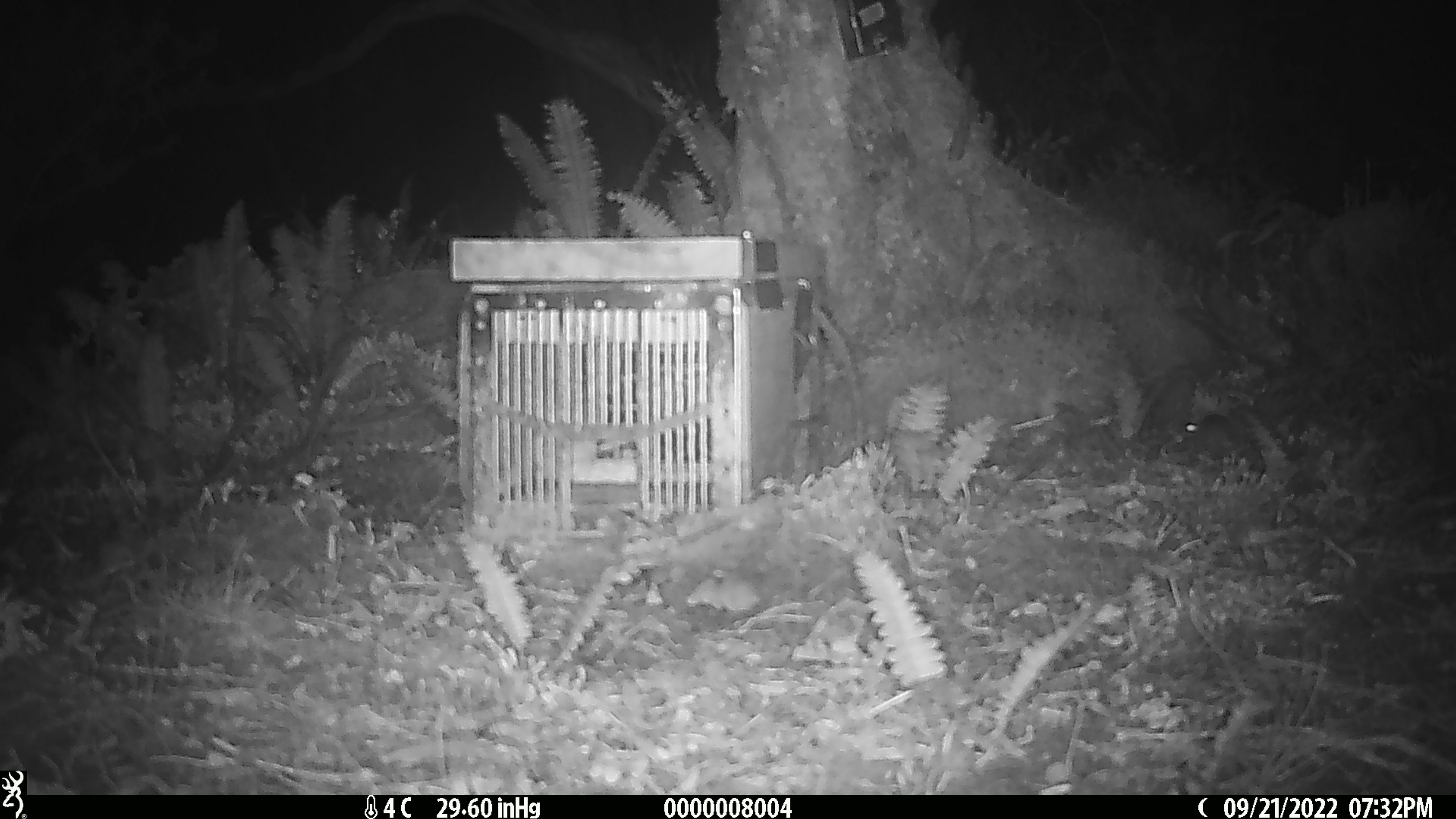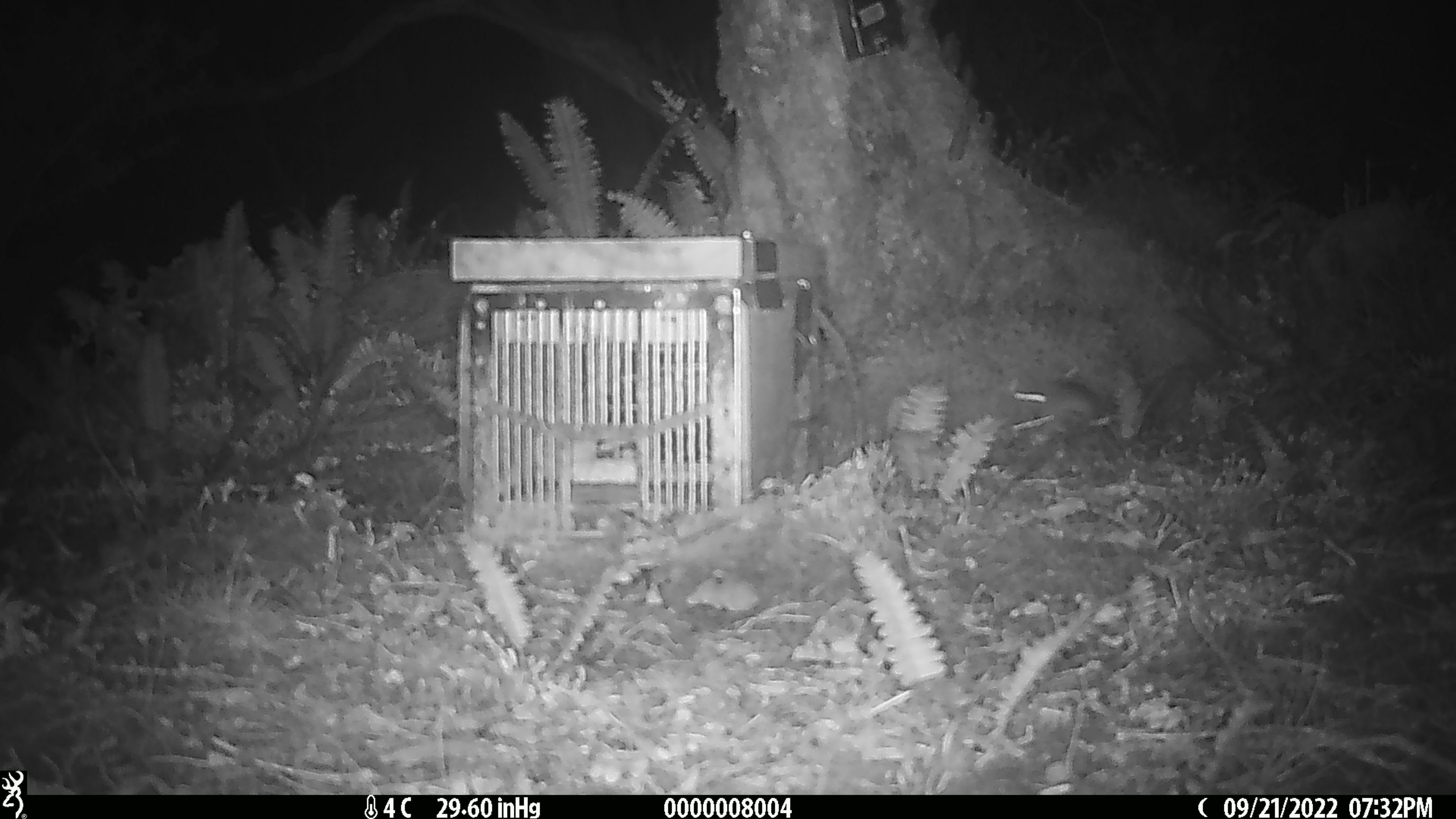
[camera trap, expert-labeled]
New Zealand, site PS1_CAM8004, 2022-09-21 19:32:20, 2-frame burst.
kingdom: Animalia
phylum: Chordata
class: Mammalia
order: Rodentia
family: Muridae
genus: Mus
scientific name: Mus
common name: mouse